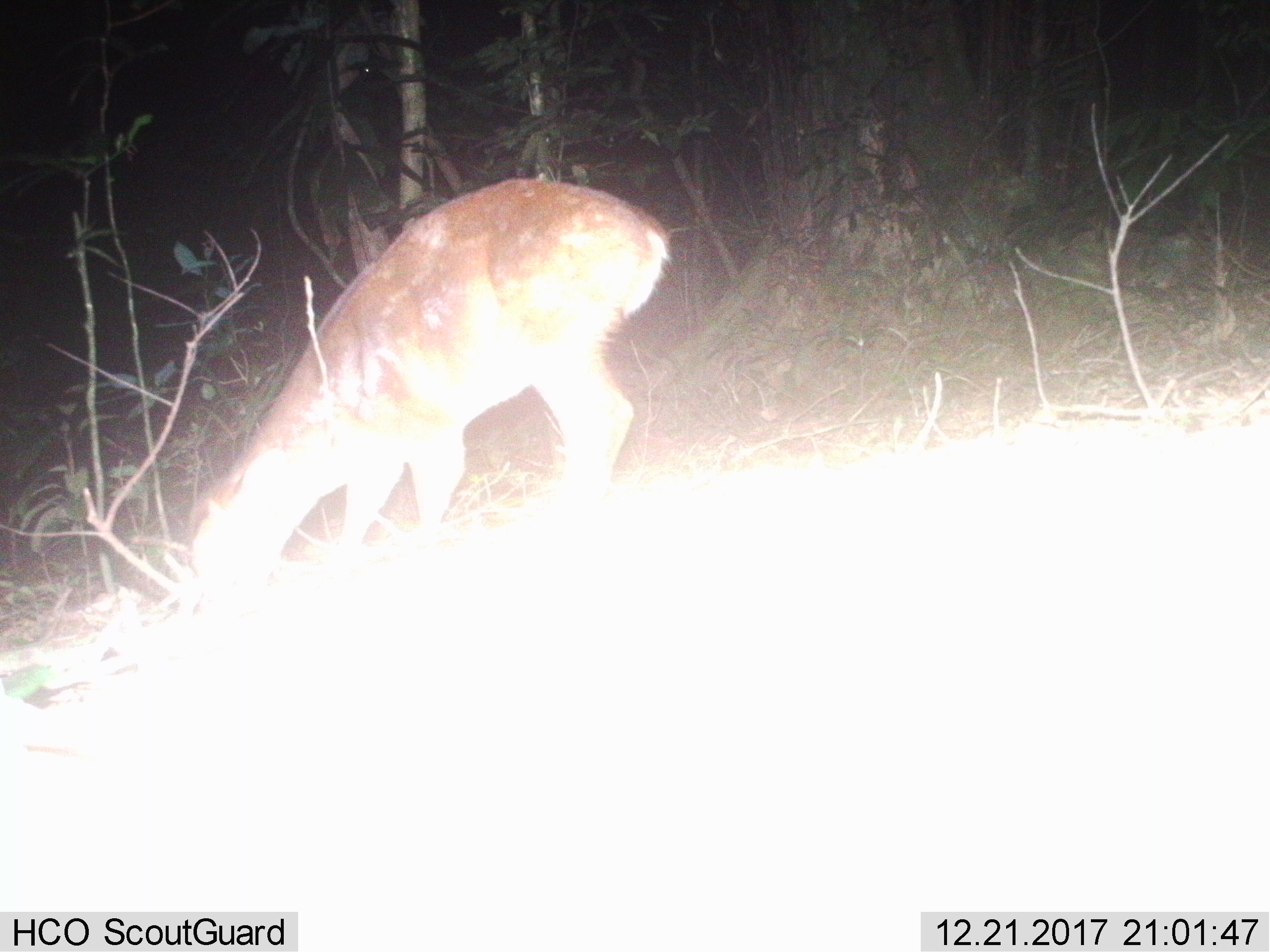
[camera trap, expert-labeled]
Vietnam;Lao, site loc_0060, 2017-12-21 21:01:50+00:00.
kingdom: Animalia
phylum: Chordata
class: Mammalia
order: Artiodactyla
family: Cervidae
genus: Muntiacus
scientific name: Muntiacus vuquangensis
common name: large-antlered muntjac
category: large antlered muntjac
Large antlered muntjac (large-antlered muntjac) (Muntiacus vuquangensis). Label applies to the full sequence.